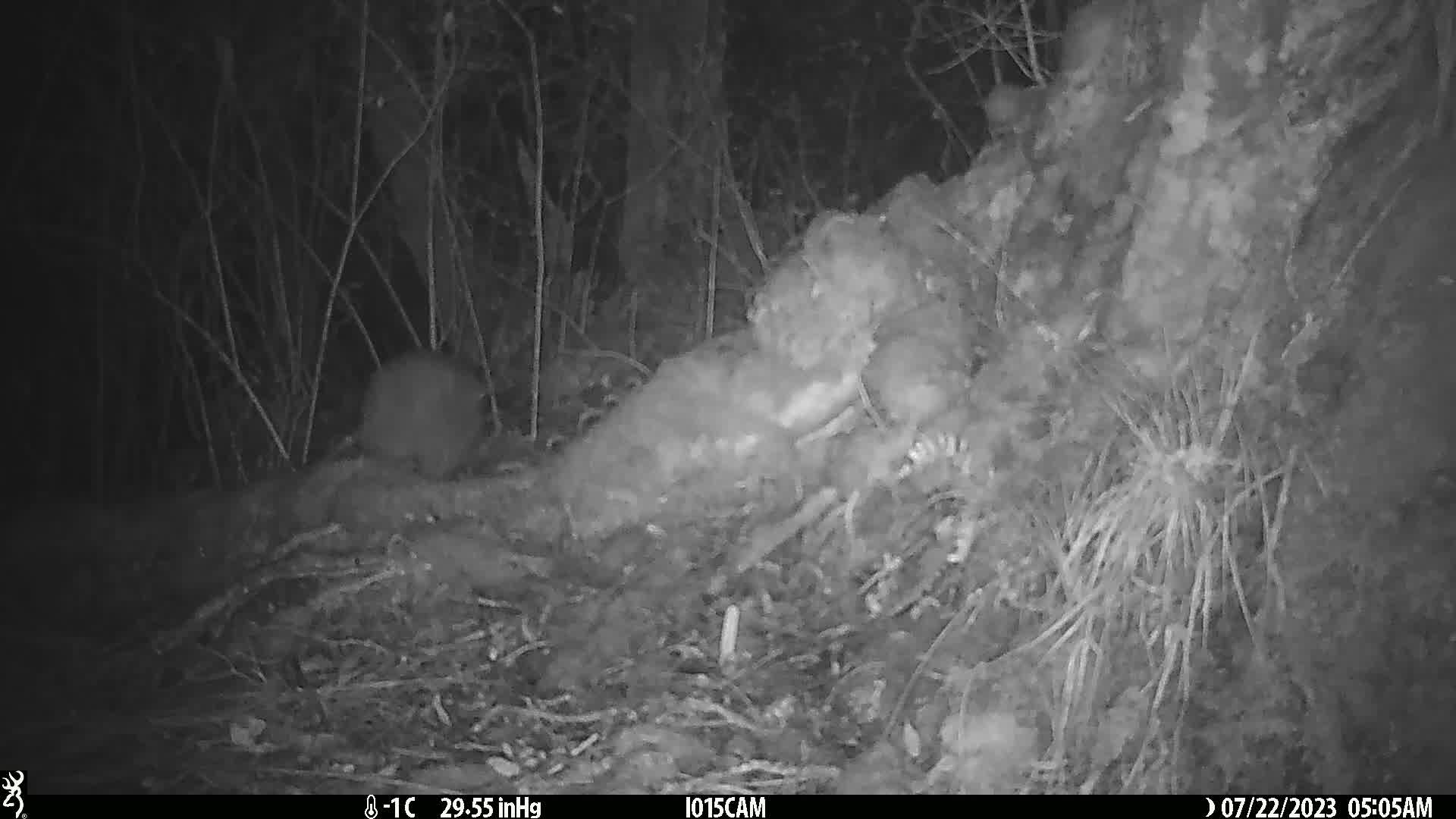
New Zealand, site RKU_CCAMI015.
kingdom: Animalia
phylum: Chordata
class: Aves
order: Apterygiformes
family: Apterygidae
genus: Apteryx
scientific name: Apteryx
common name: kiwi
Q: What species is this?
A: Kiwi (Apteryx).